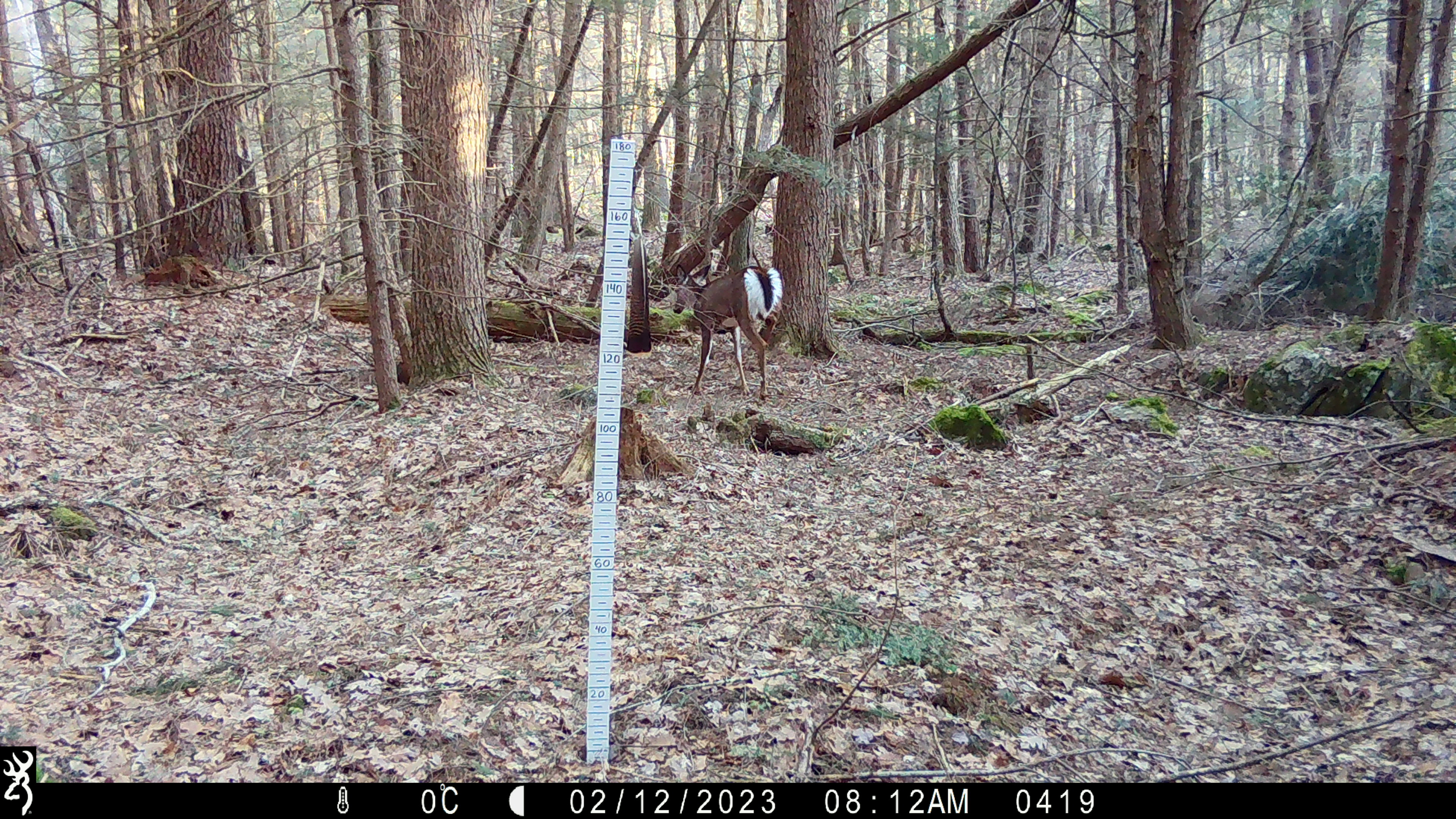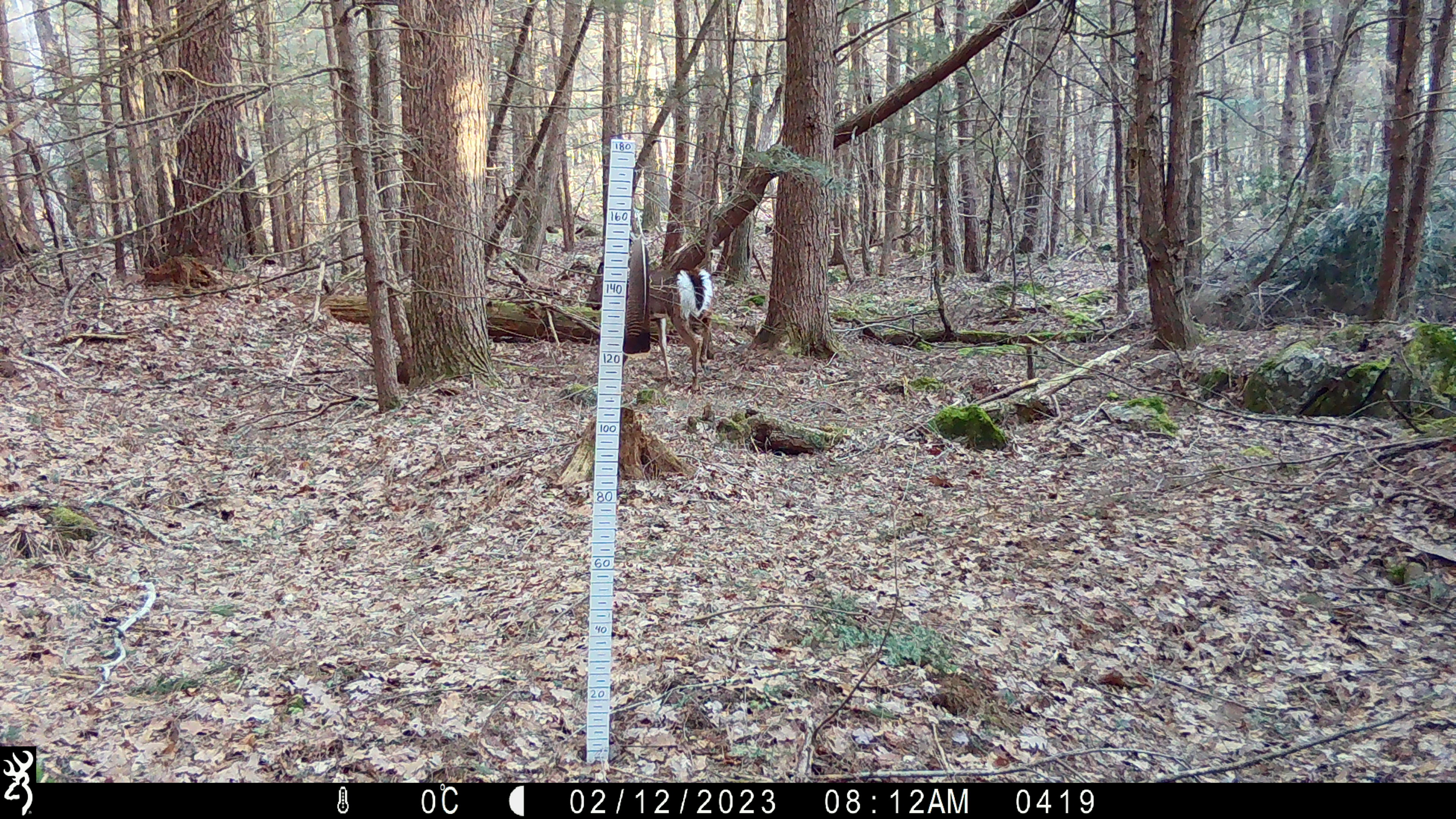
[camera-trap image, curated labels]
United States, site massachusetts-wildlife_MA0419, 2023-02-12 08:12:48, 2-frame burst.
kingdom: Animalia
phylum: Chordata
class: Mammalia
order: Artiodactyla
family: Cervidae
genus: Odocoileus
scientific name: Odocoileus virginianus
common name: white-tailed deer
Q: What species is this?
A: White-tailed deer (Odocoileus virginianus).